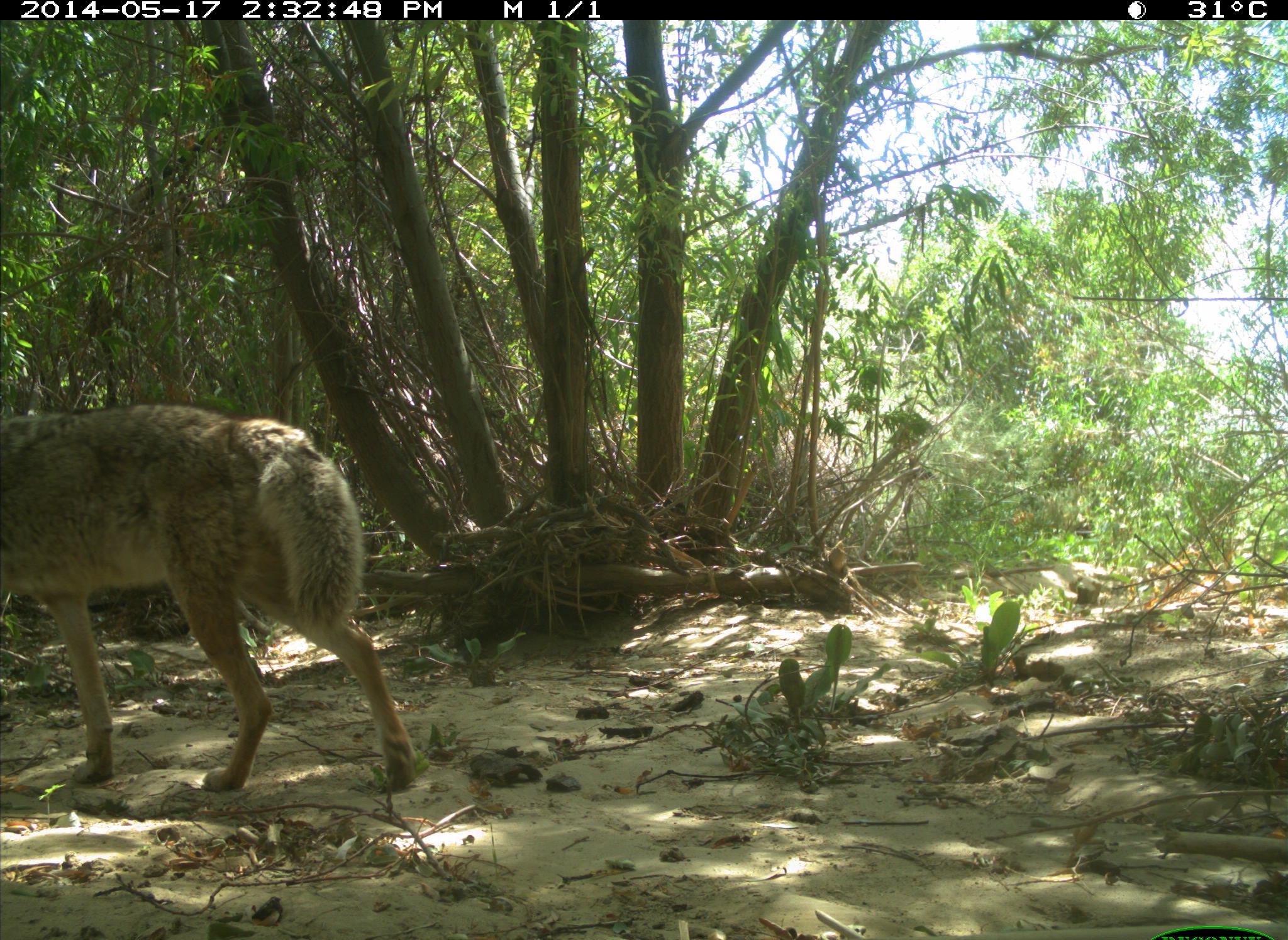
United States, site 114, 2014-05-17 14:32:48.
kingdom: Animalia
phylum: Chordata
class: Mammalia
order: Carnivora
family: Canidae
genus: Canis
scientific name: Canis latrans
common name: coyote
Coyote (Canis latrans).